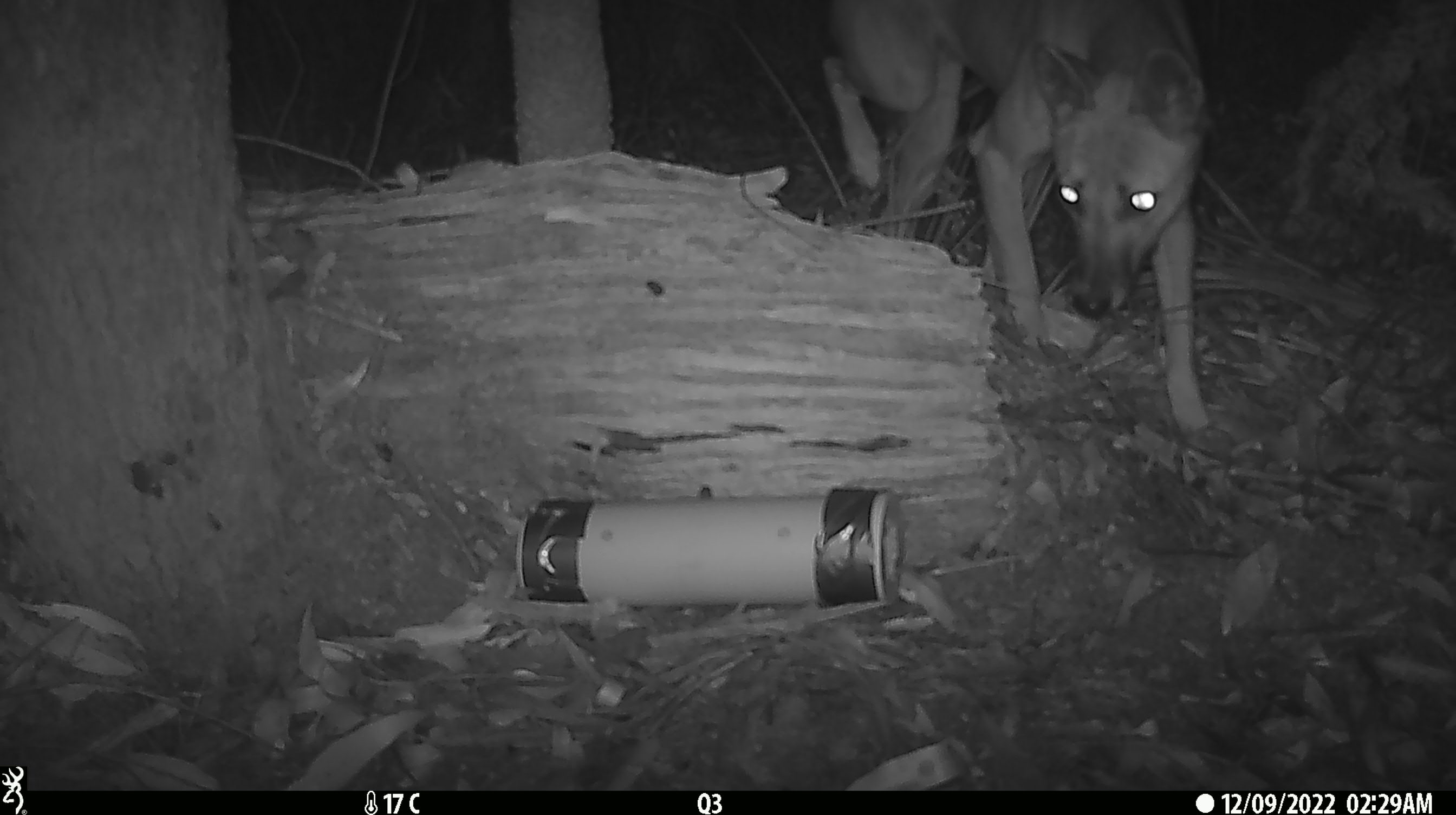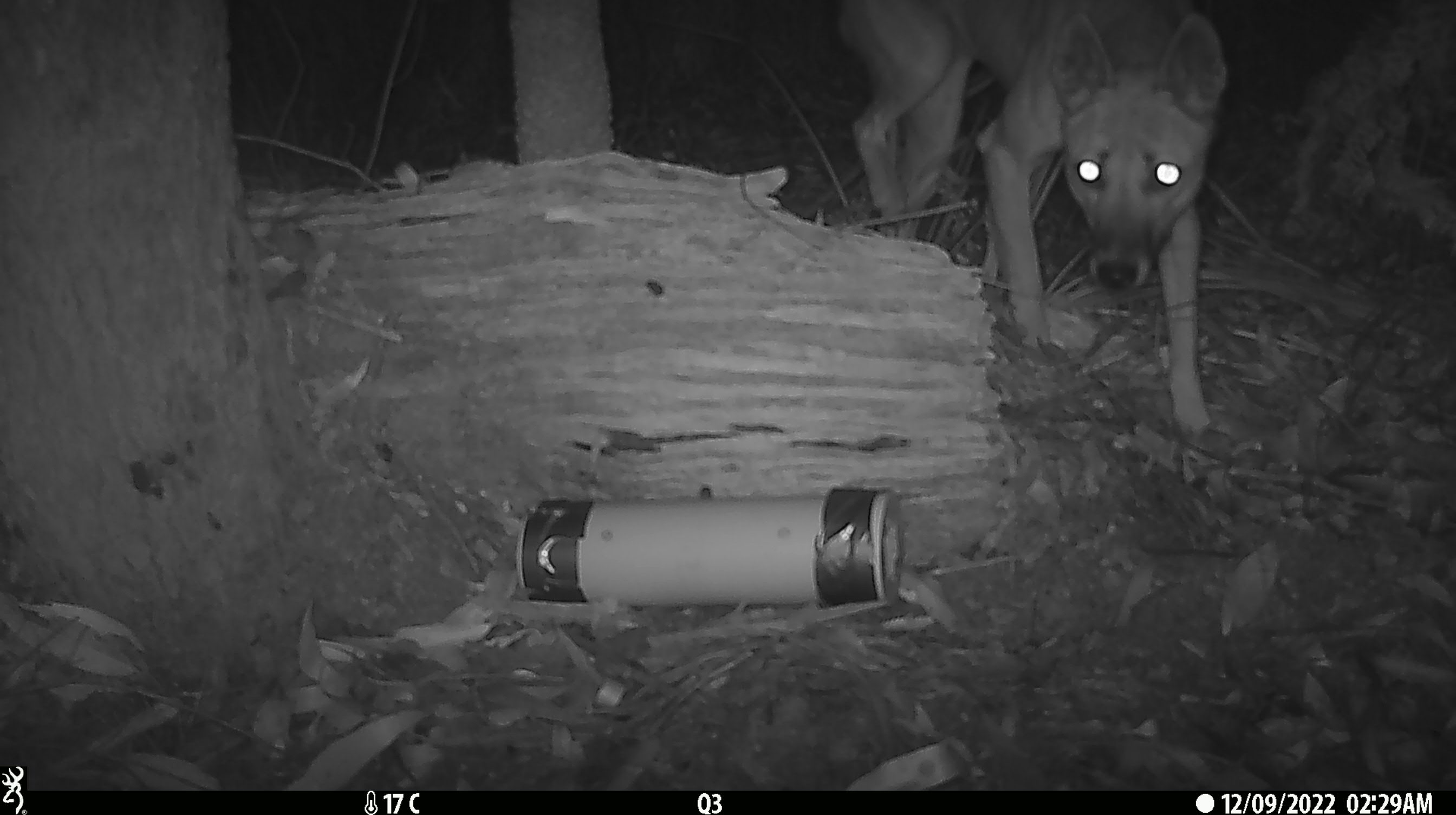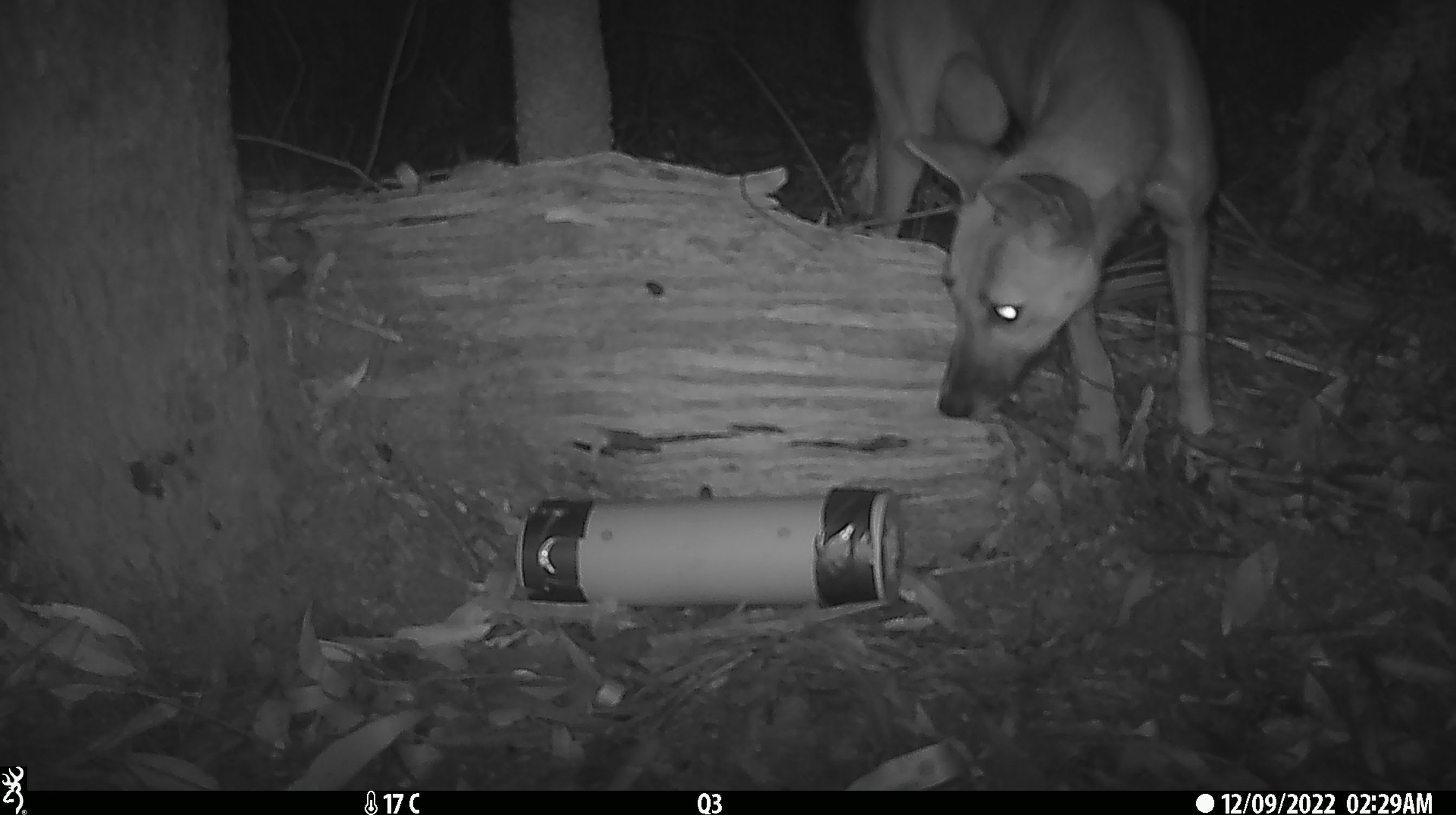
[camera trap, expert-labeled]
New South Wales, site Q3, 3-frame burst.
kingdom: Animalia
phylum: Chordata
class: Mammalia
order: Carnivora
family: Canidae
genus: Canis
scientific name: Canis familiaris dingo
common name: dingo